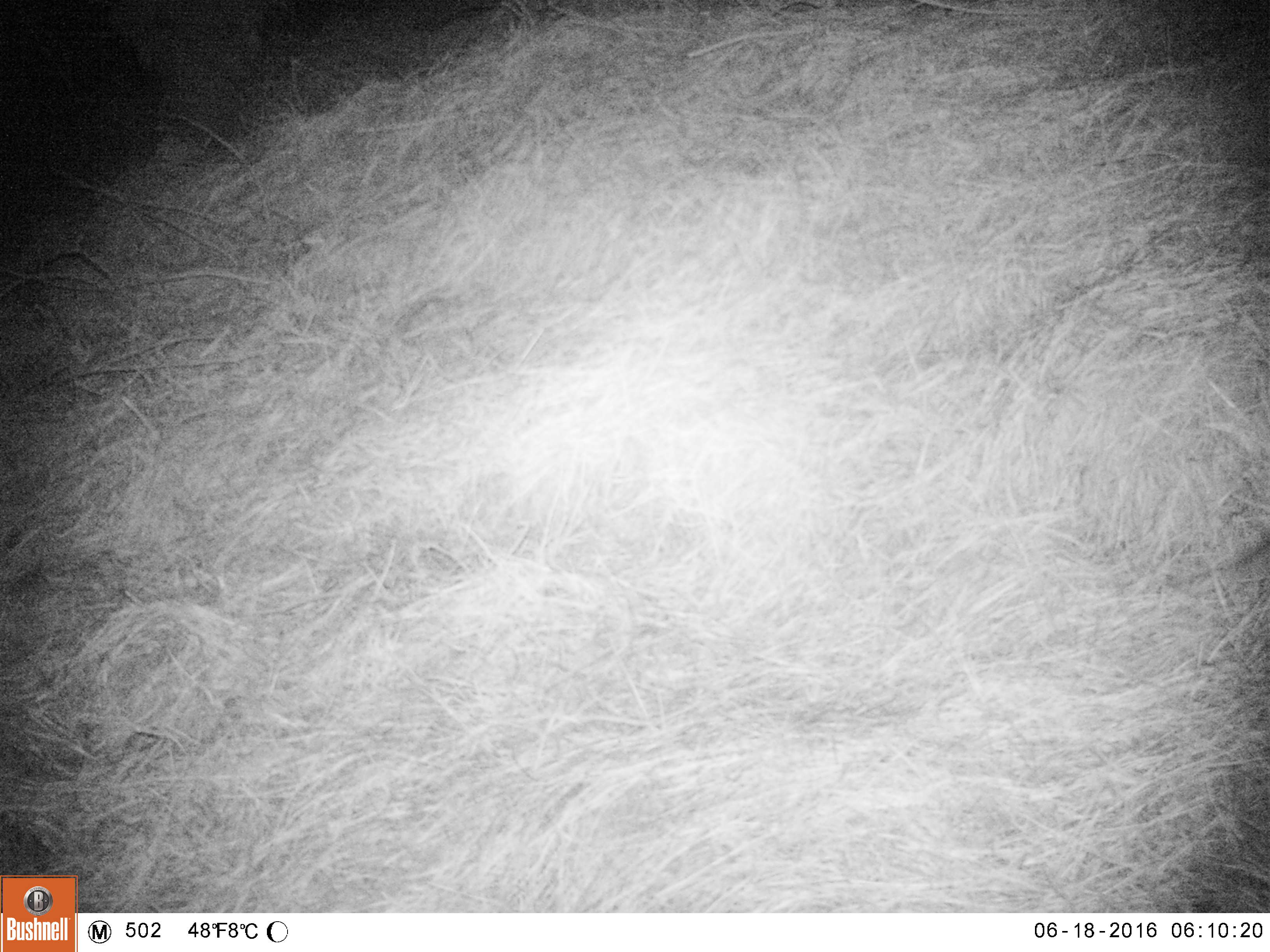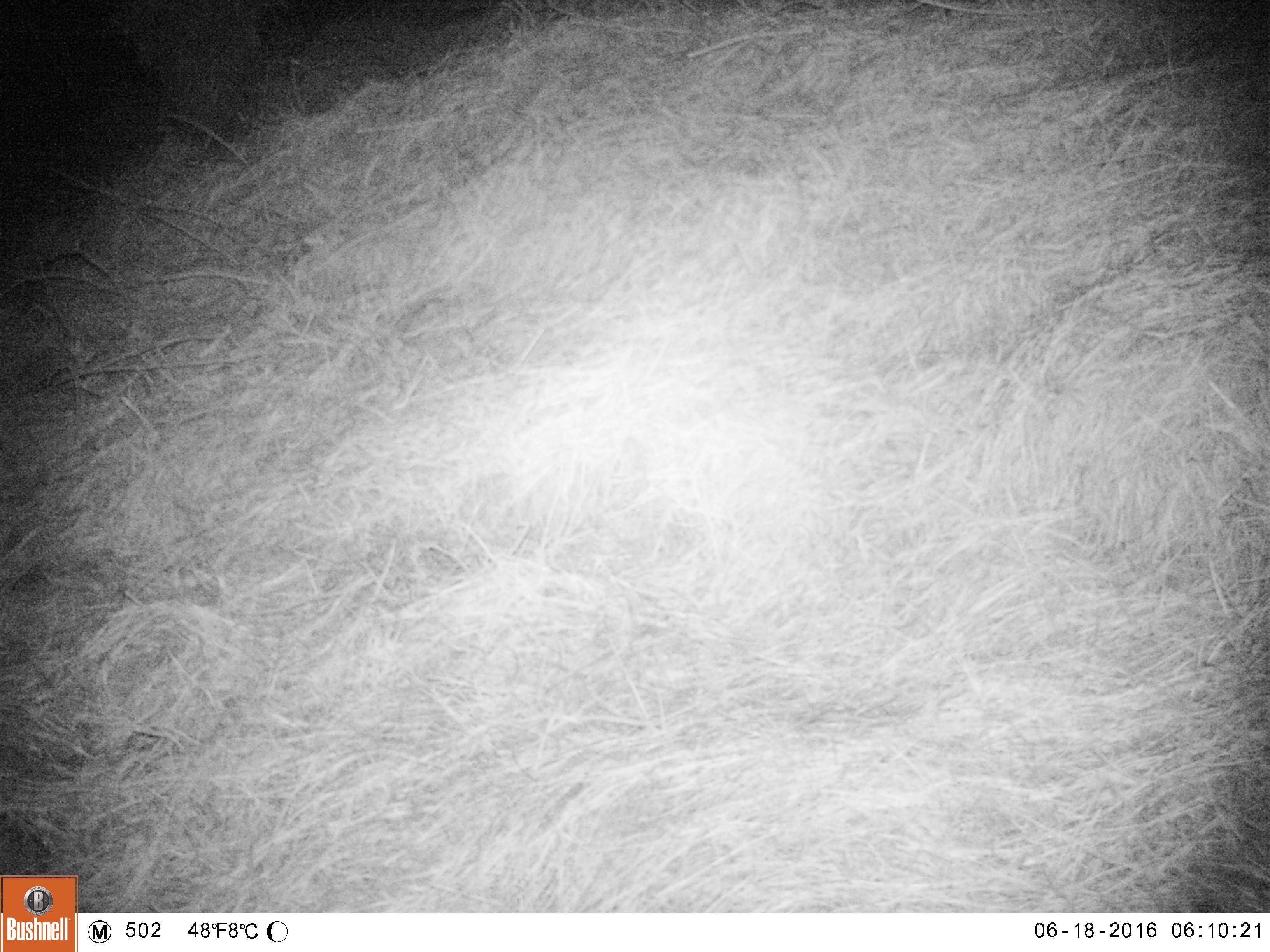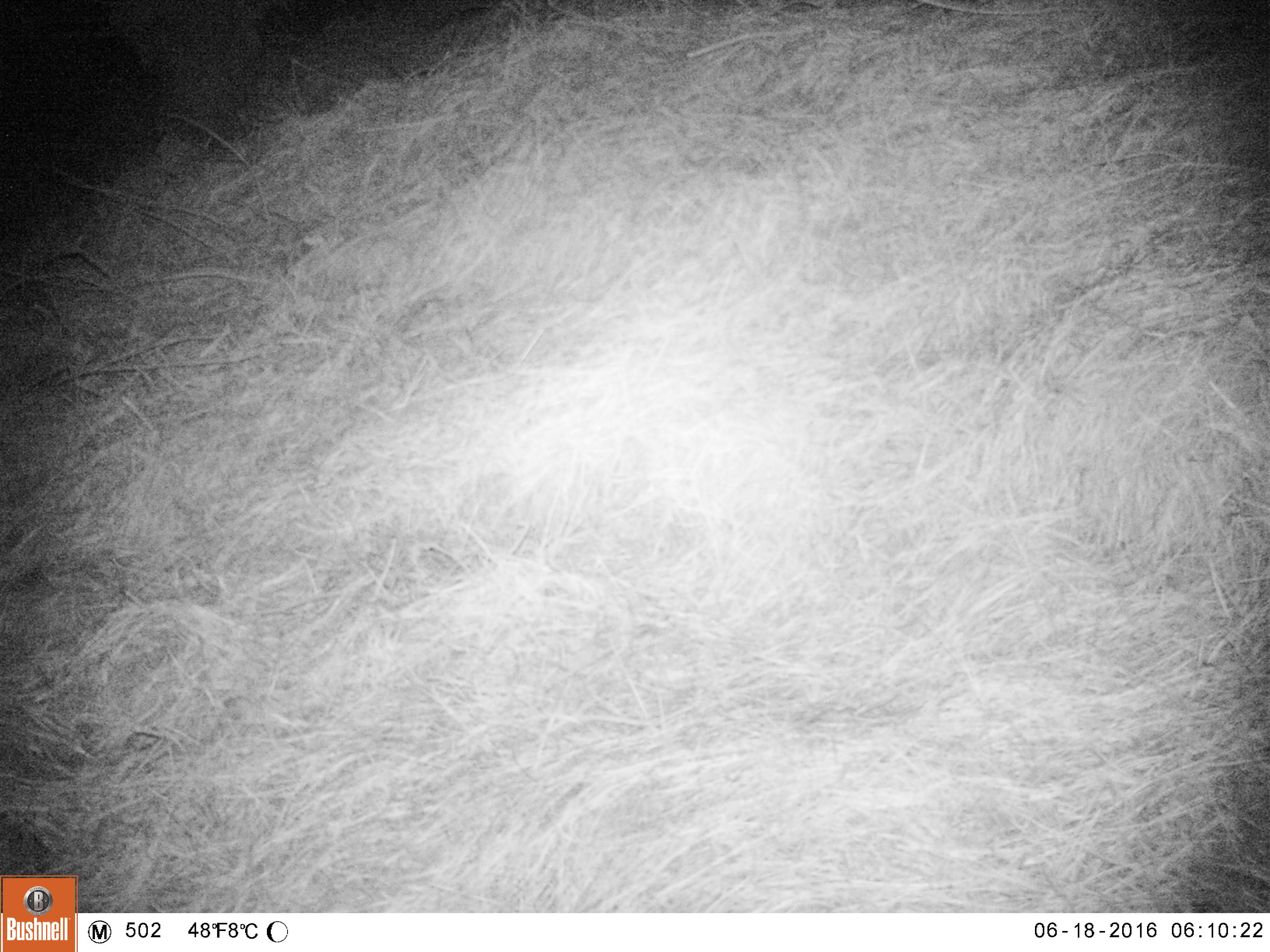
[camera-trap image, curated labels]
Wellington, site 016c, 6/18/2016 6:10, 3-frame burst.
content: unidentified animal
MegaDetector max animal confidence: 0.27